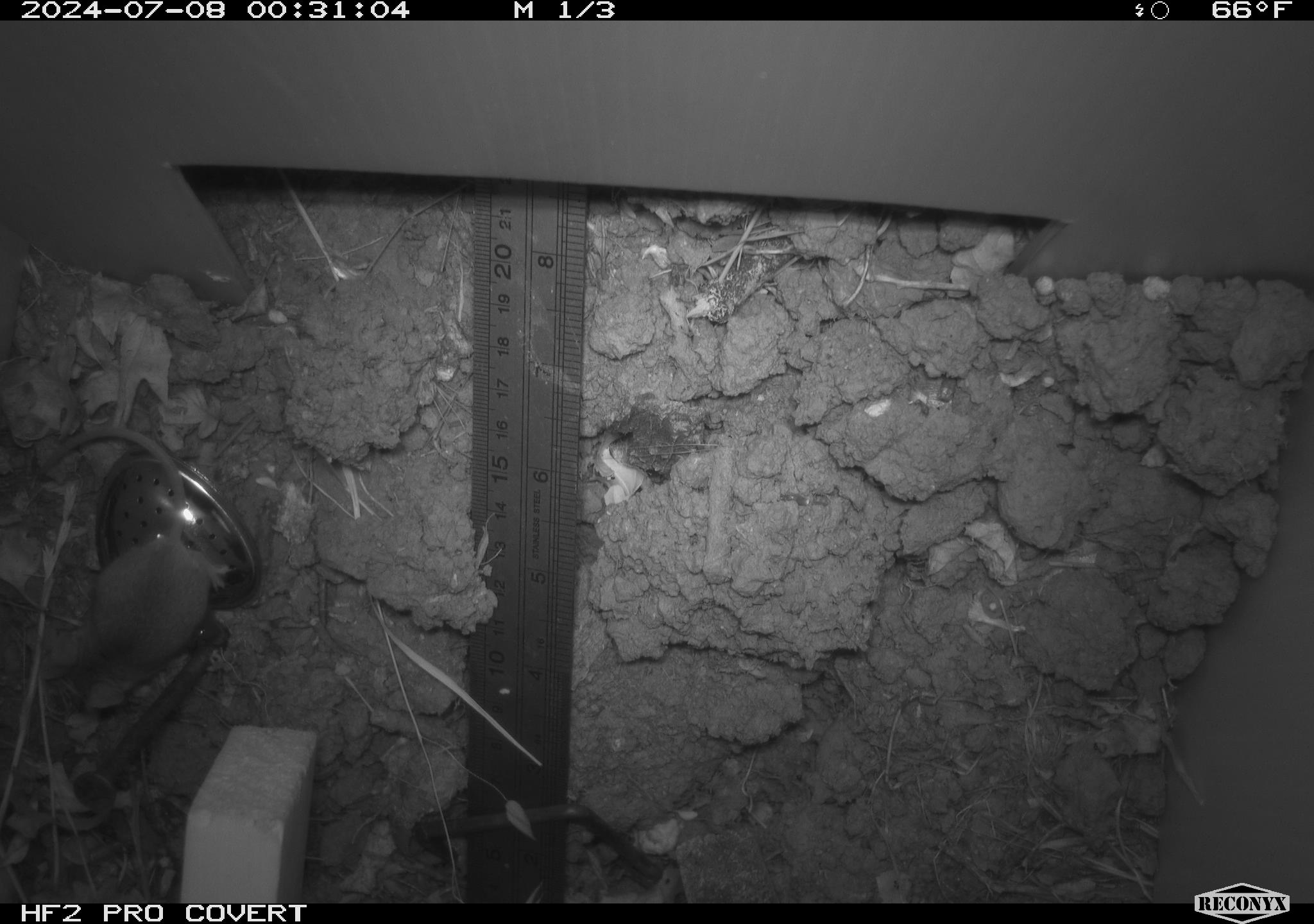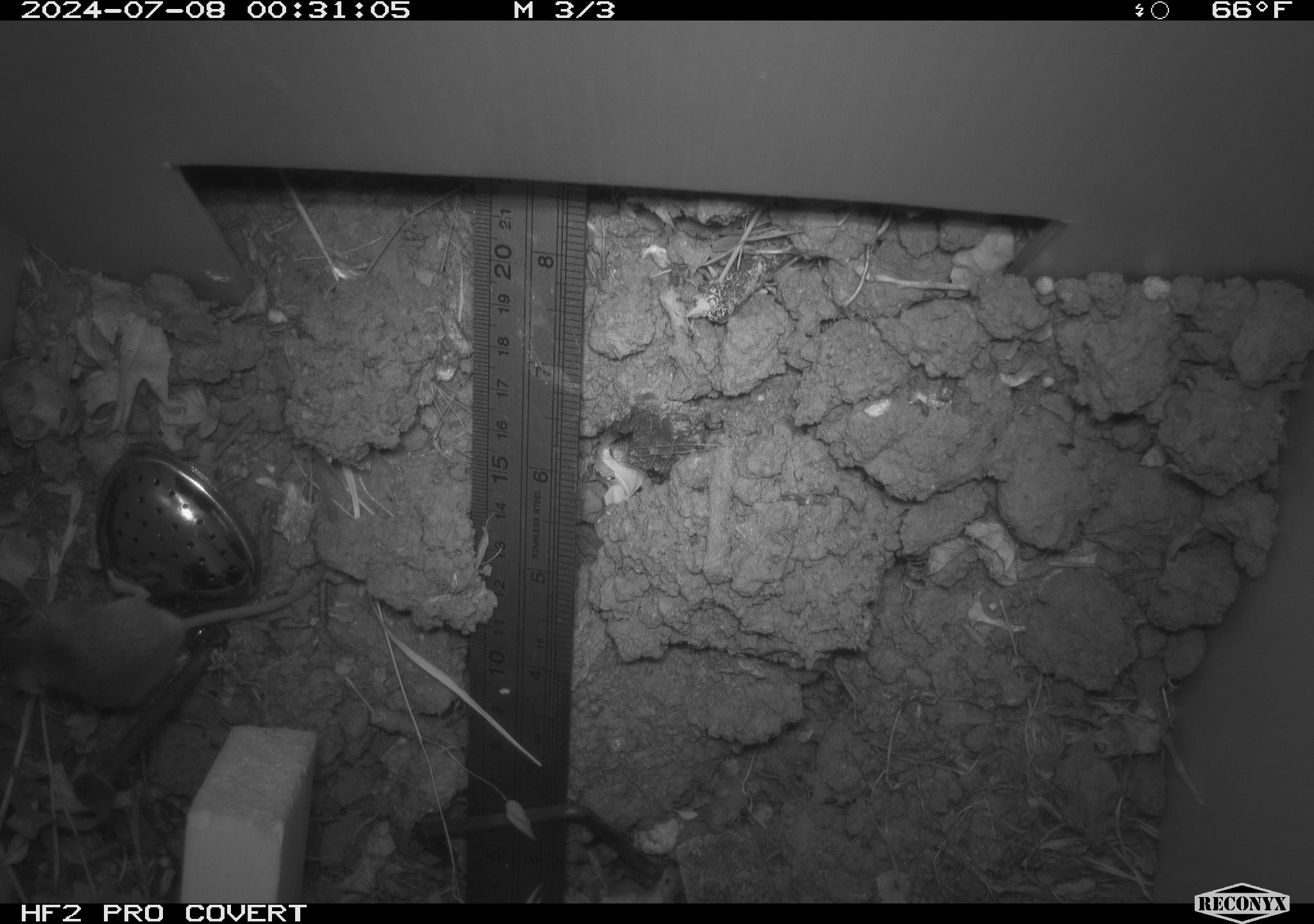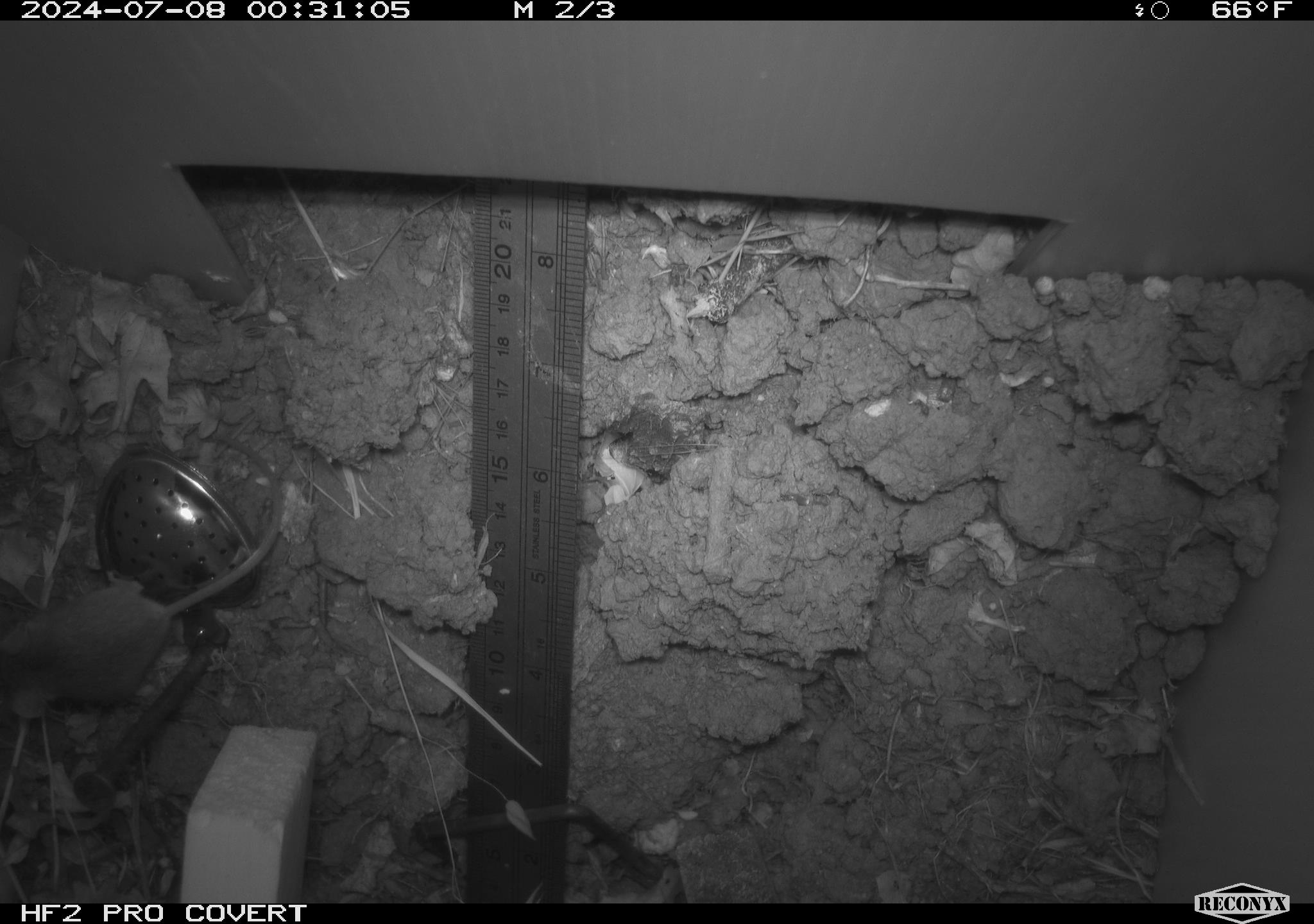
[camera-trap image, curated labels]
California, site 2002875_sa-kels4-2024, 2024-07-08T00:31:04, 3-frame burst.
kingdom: Animalia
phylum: Chordata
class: Mammalia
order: Rodentia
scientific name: Rodentia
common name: rodent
Rodent (Rodentia).